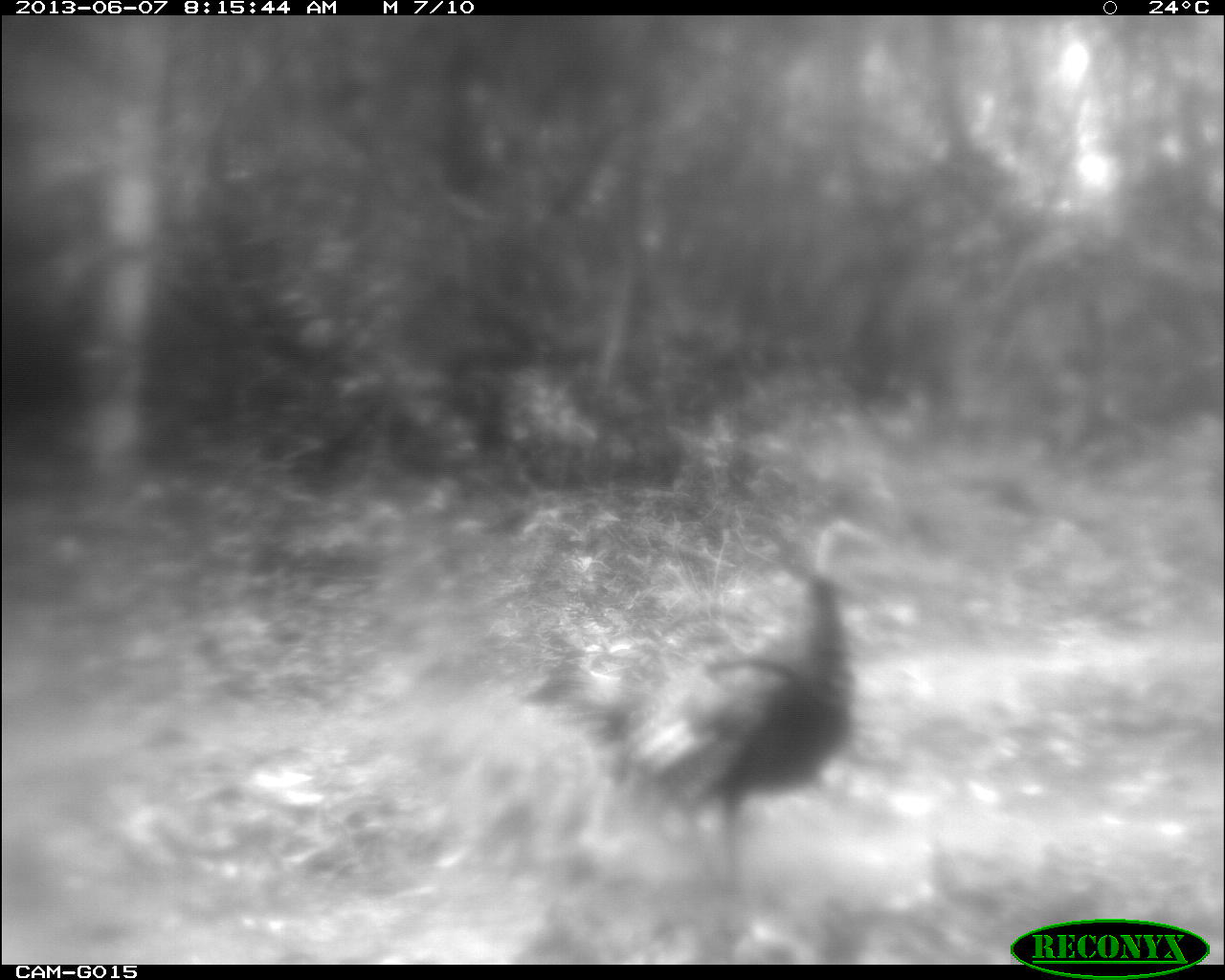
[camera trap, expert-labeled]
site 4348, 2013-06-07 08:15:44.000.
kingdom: Animalia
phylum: Chordata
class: Aves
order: Galliformes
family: Phasianidae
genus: Meleagris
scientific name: Meleagris ocellata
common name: ocellated turkey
Meleagris ocellata (ocellated turkey), count 1, sex female.